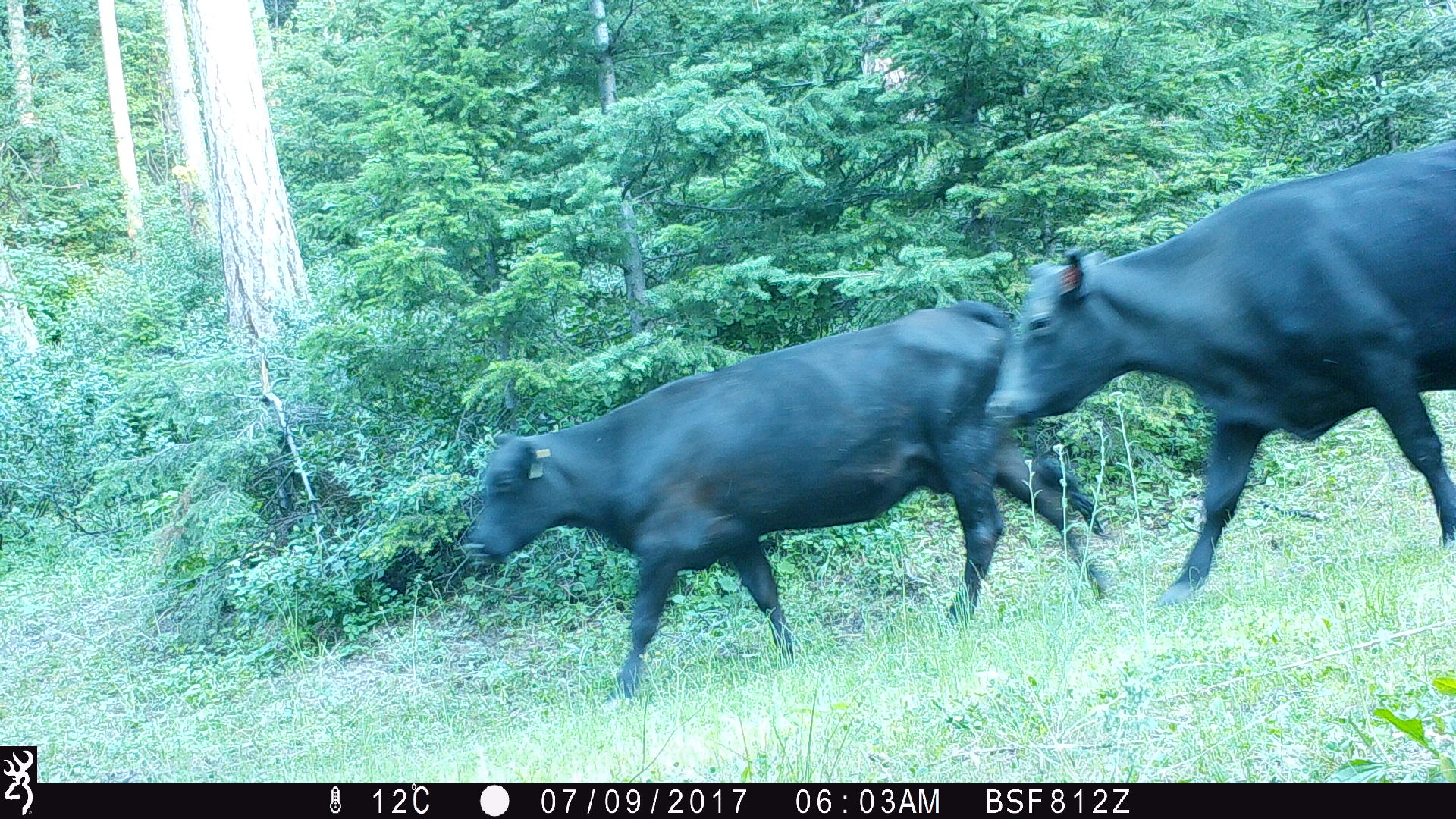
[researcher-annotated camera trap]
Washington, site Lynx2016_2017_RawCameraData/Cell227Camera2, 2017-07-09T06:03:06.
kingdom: Animalia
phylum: Chordata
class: Mammalia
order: Artiodactyla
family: Bovidae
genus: Bos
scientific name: Bos taurus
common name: domestic cattle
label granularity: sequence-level